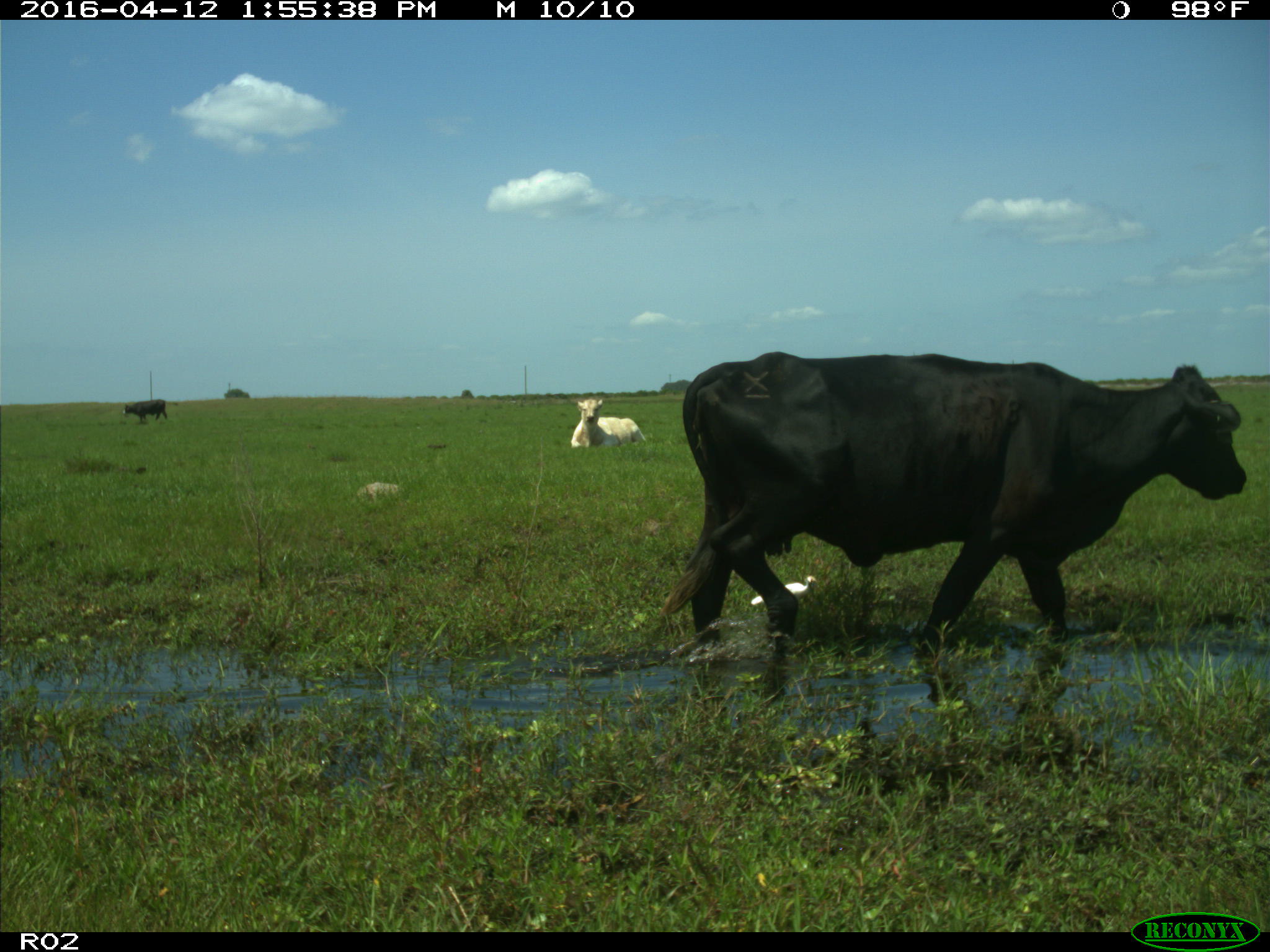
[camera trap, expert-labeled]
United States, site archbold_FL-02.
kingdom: Animalia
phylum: Chordata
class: Mammalia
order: Artiodactyla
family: Bovidae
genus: Bos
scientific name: Bos taurus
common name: domestic cow